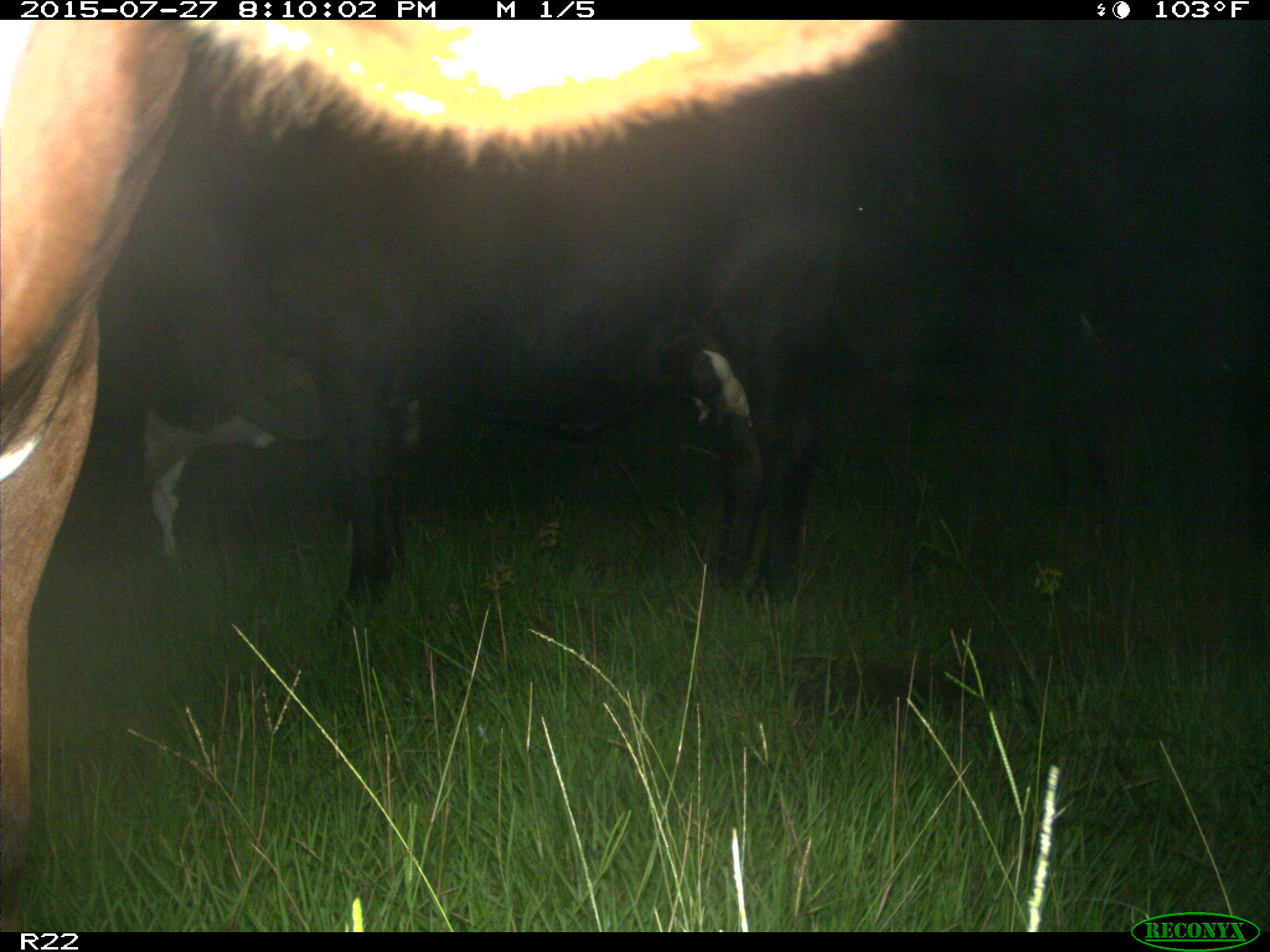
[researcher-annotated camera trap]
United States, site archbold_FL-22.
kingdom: Animalia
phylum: Chordata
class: Mammalia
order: Artiodactyla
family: Suidae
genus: Sus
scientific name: Sus scrofa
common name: wild boar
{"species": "Sus scrofa (wild boar)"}